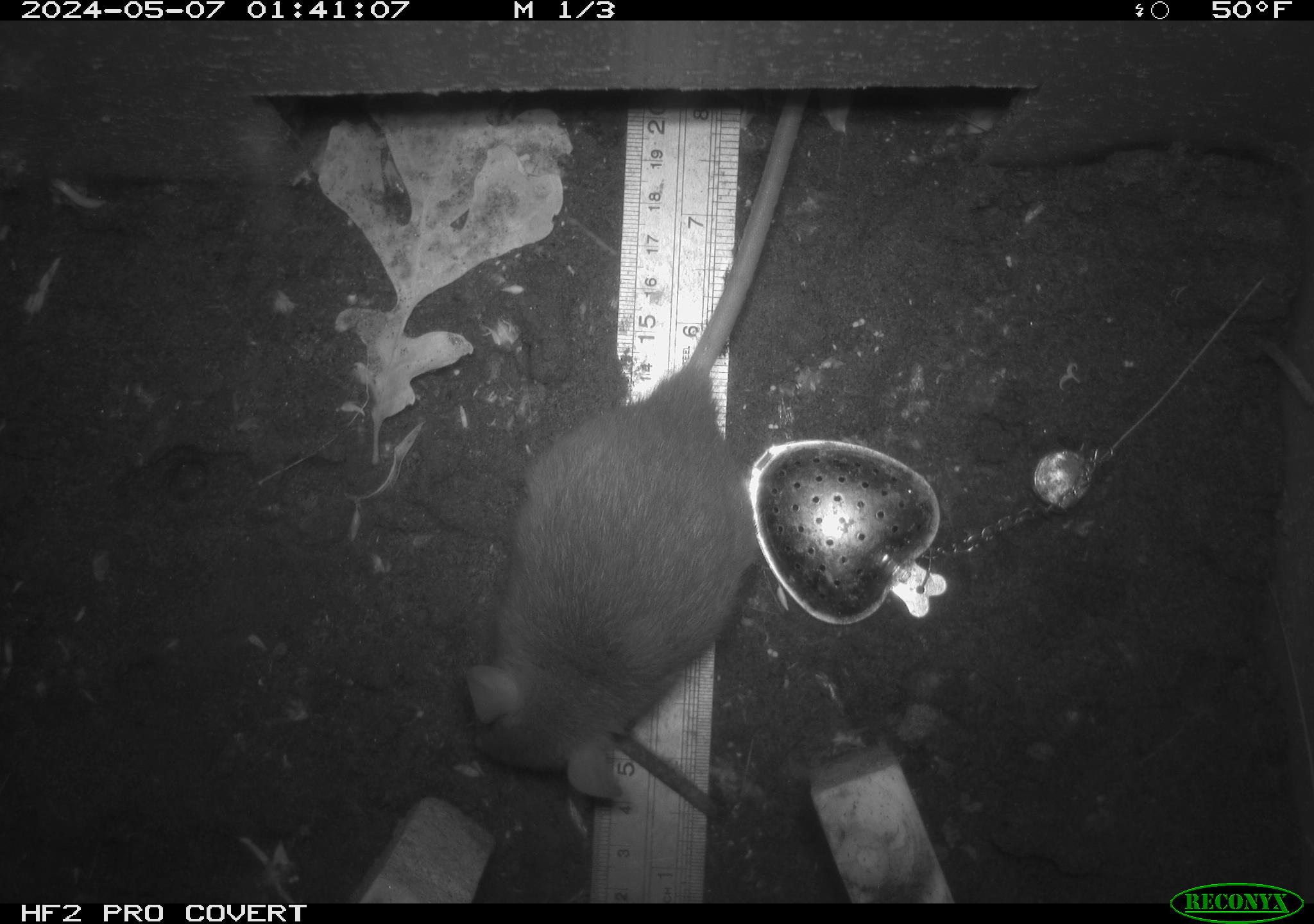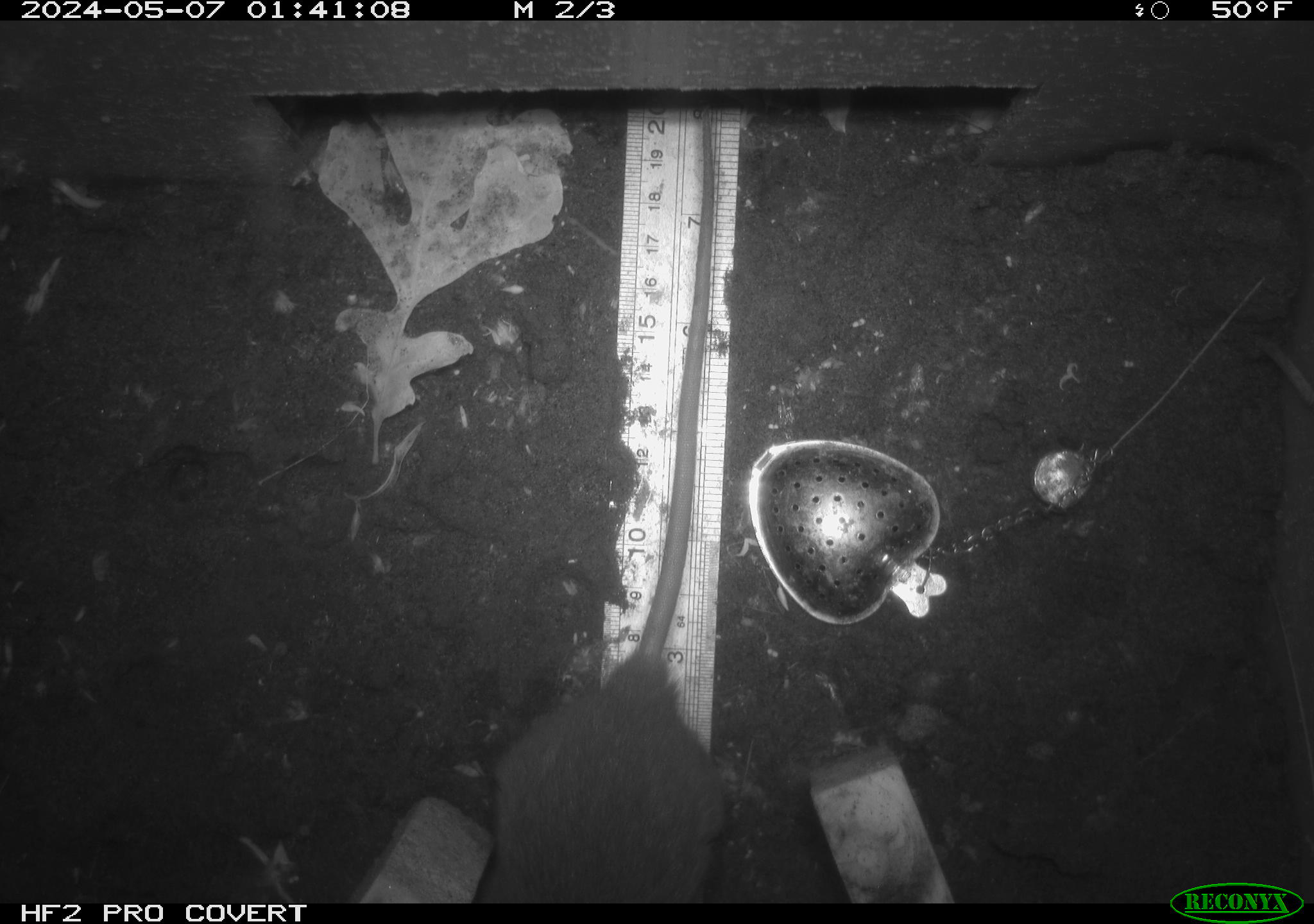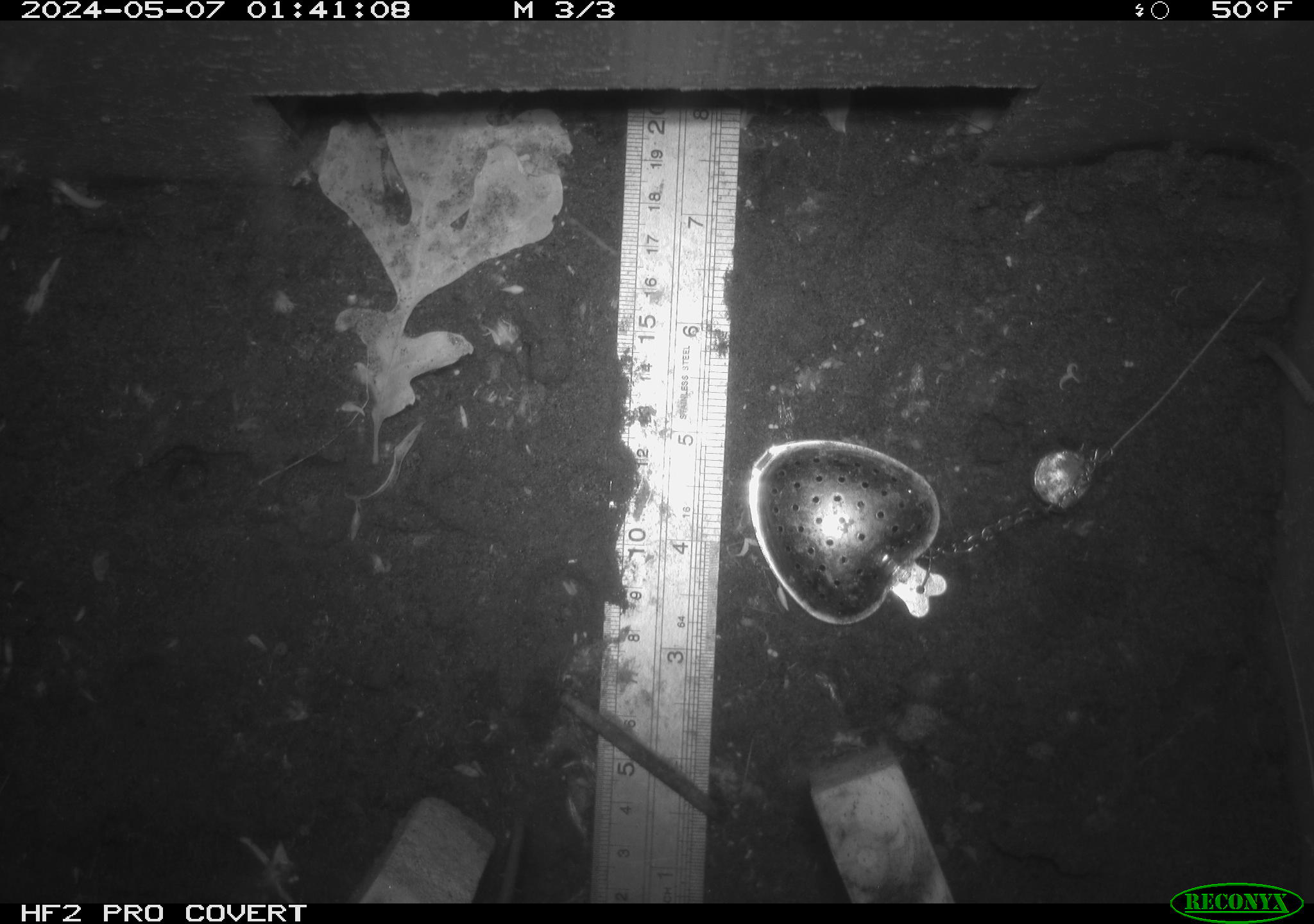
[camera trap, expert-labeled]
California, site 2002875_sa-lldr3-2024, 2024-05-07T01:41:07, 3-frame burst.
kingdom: Animalia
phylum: Chordata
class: Mammalia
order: Rodentia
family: Muridae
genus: Rattus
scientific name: Rattus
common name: rat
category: rattus species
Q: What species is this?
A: Rattus species (rat) (Rattus).